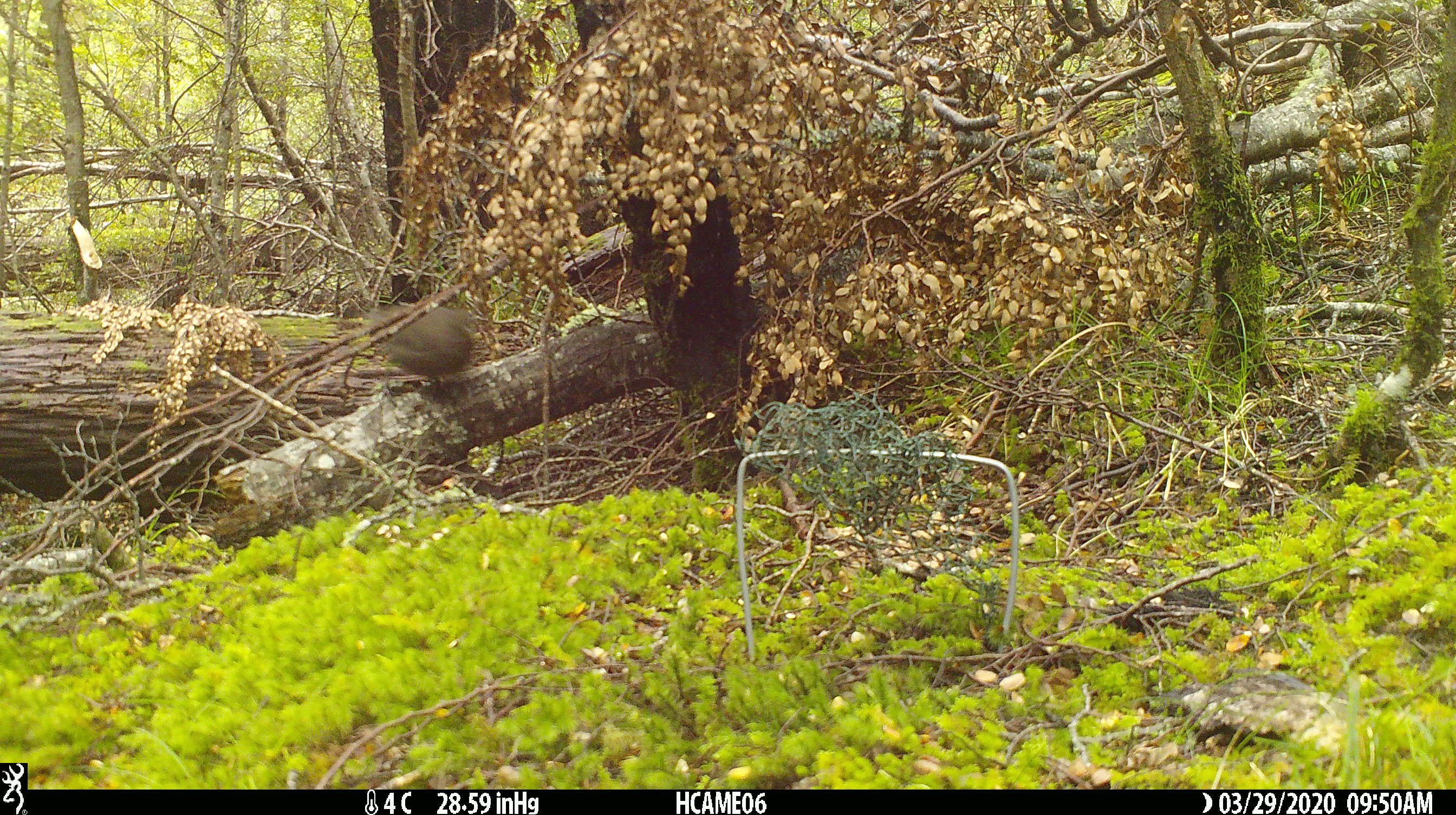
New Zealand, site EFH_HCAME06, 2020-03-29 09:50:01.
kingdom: Animalia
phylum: Chordata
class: Aves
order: Passeriformes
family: Turdidae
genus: Turdus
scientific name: Turdus merula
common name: eurasian blackbird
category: blackbird